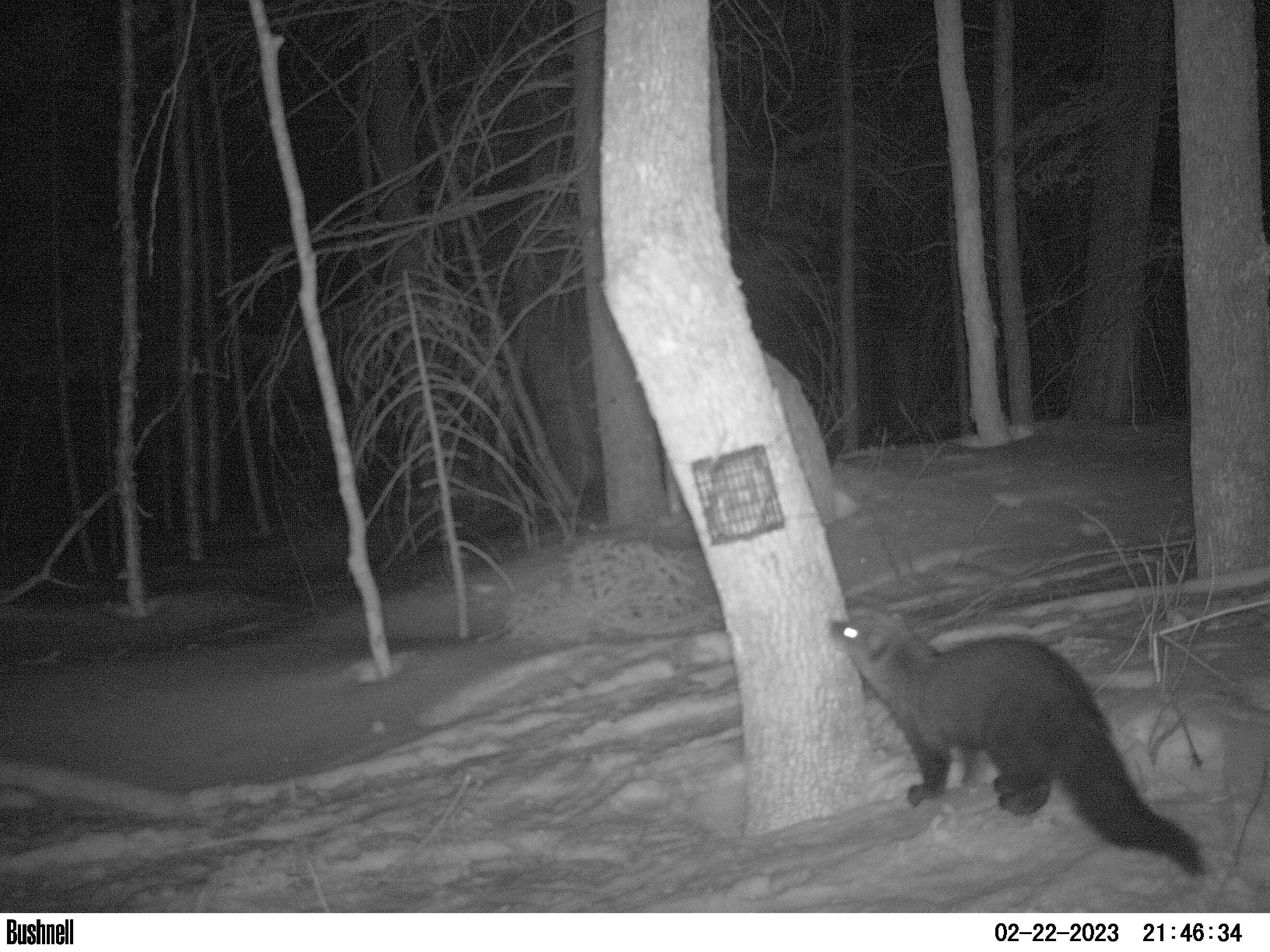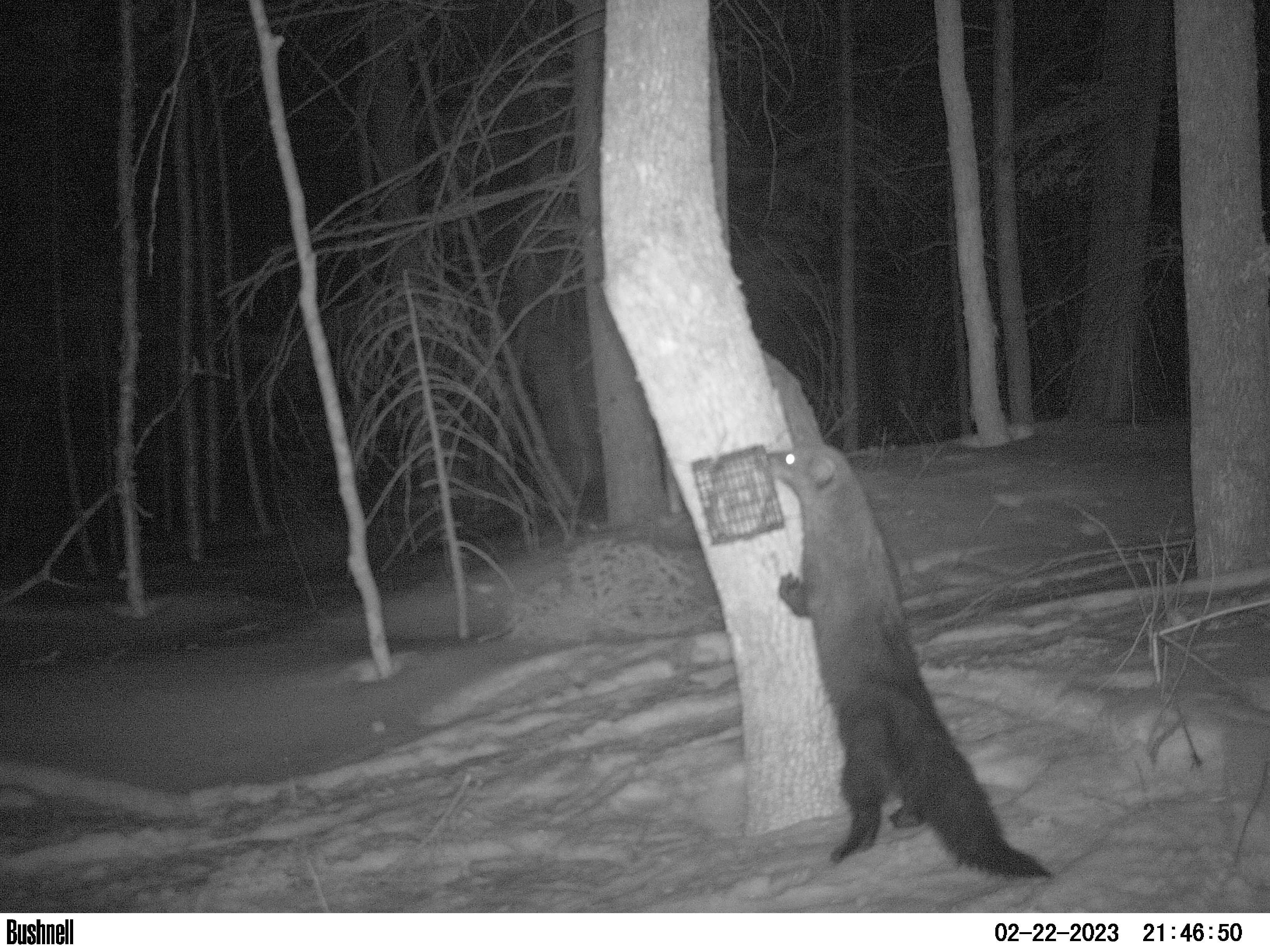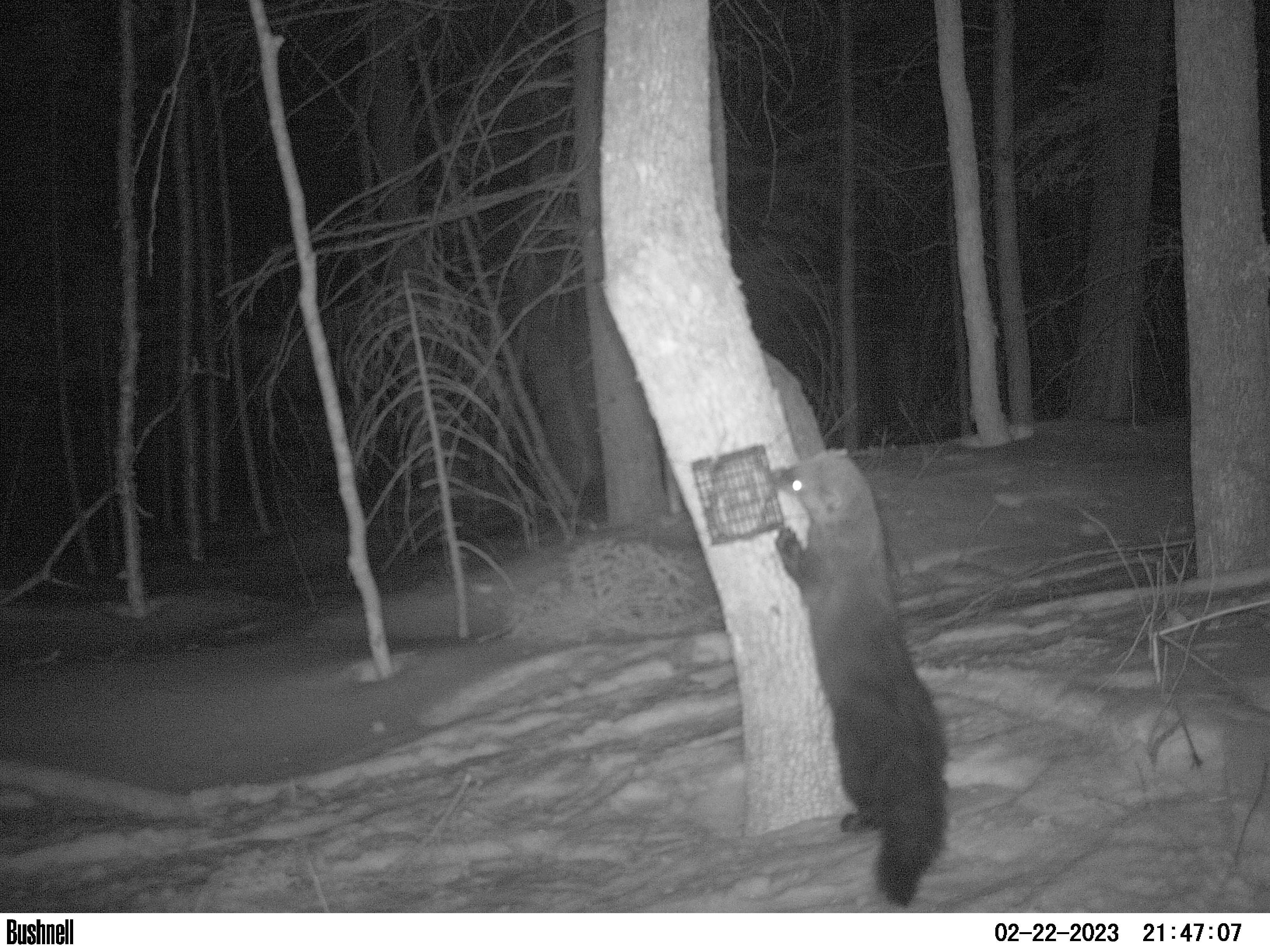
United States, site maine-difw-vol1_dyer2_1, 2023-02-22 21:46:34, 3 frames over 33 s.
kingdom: Animalia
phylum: Chordata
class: Mammalia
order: Carnivora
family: Mustelidae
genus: Pekania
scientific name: Pekania pennanti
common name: fisher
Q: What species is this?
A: Fisher (Pekania pennanti).